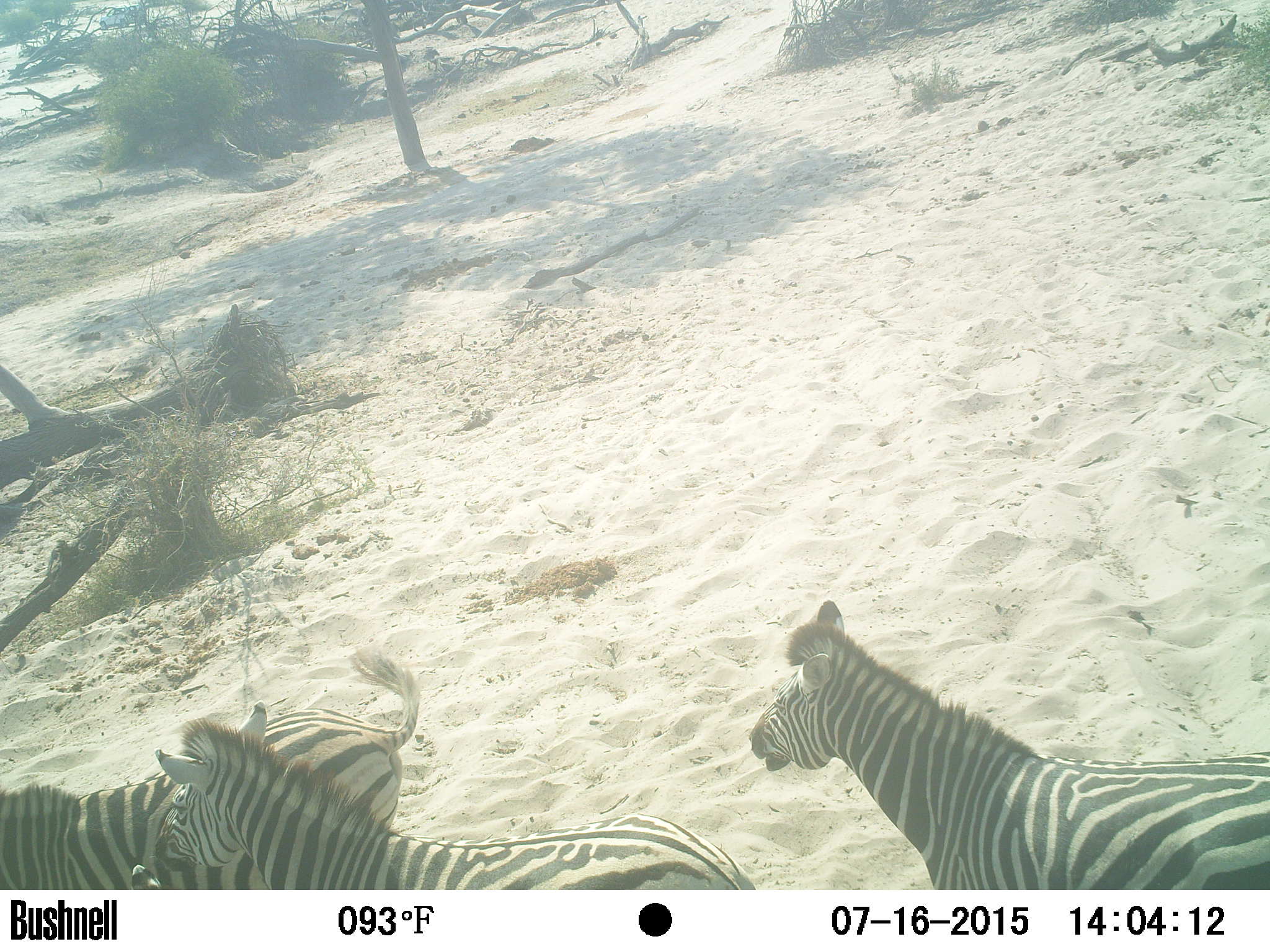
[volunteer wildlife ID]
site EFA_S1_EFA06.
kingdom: Animalia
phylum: Chordata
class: Mammalia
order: Perissodactyla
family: Equidae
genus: Equus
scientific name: Equus quagga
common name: plains zebra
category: zebraplains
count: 3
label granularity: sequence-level